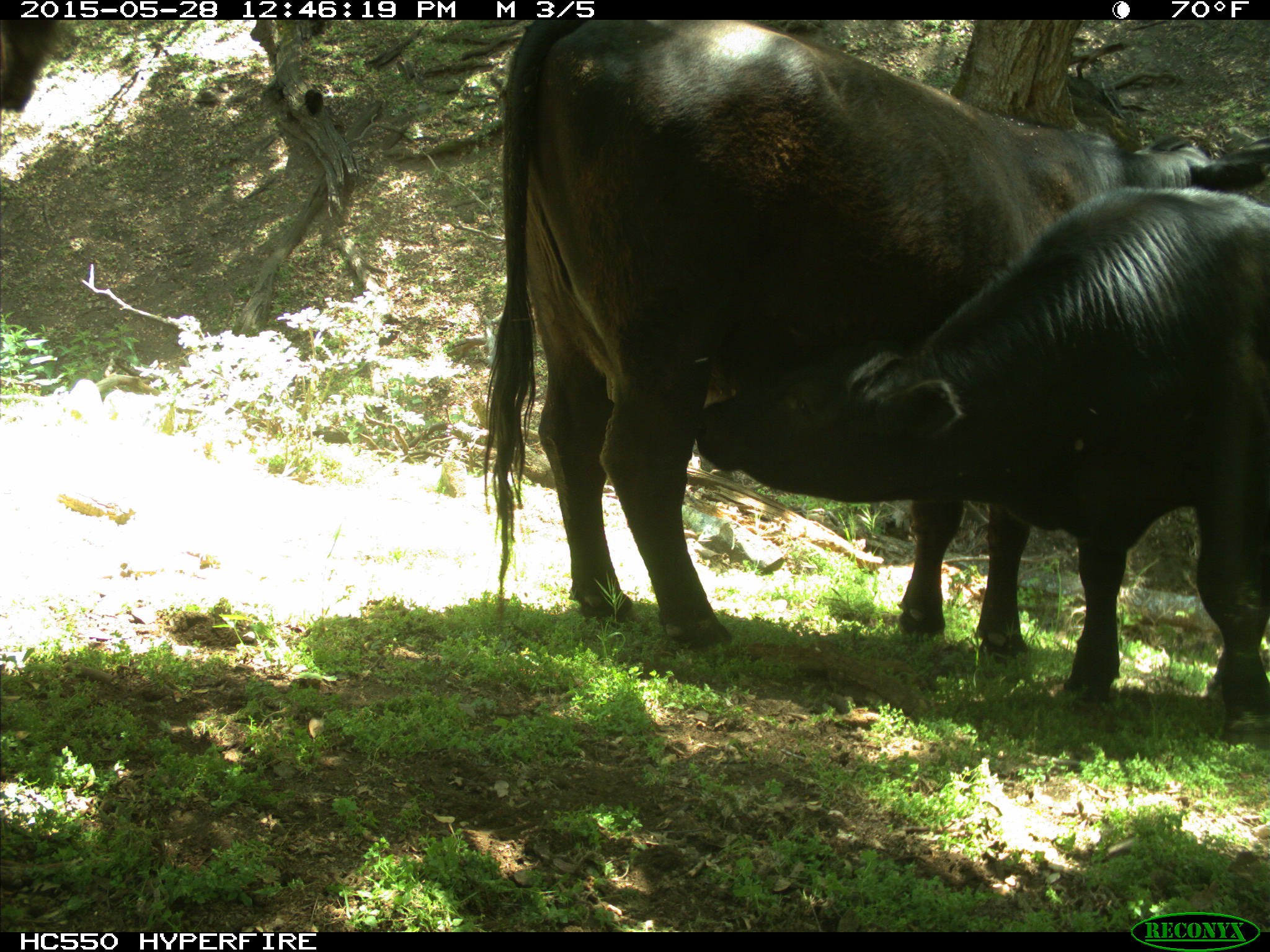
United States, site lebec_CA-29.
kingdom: Animalia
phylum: Chordata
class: Mammalia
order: Artiodactyla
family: Bovidae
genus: Bos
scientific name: Bos taurus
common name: domestic cow